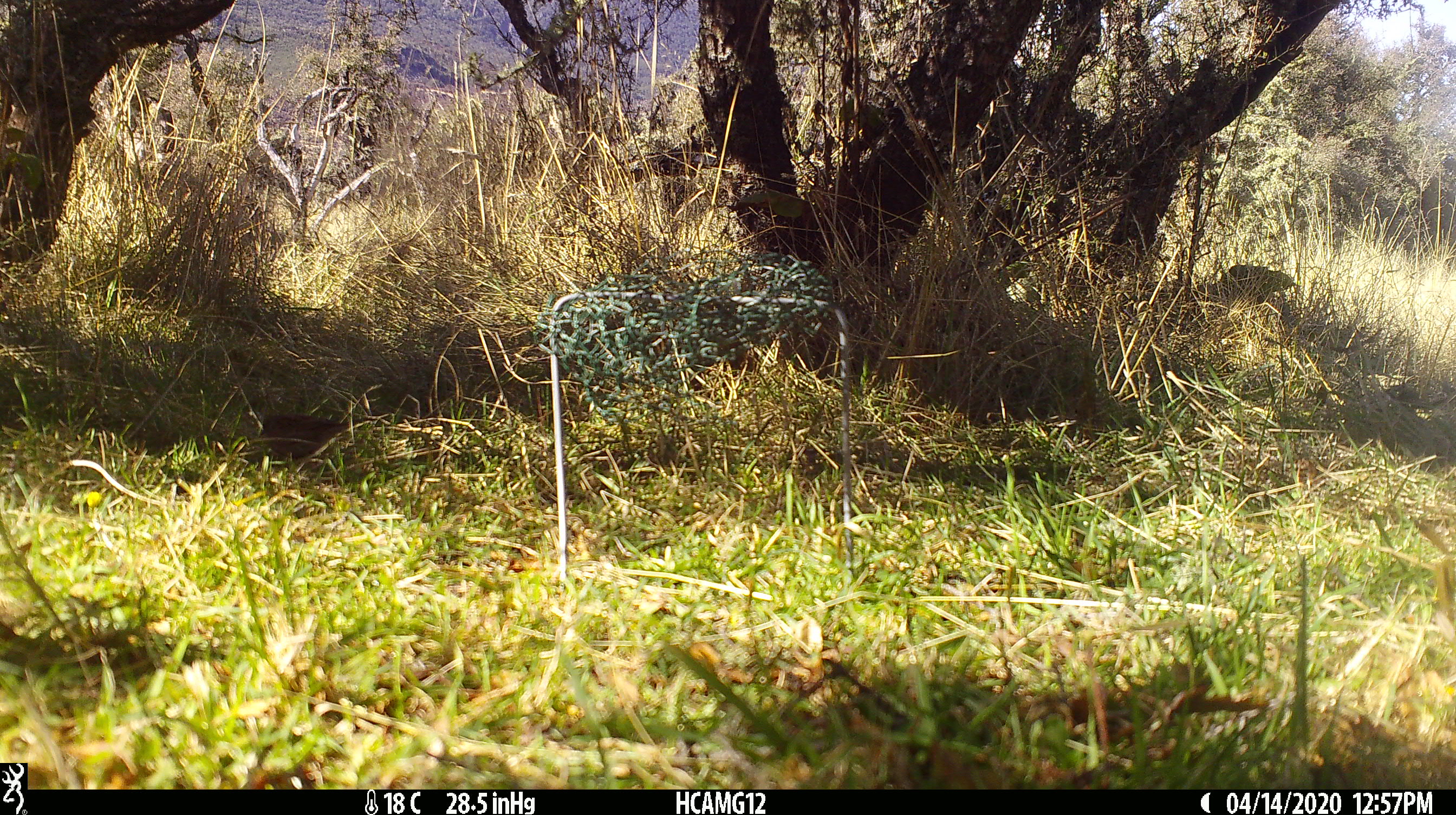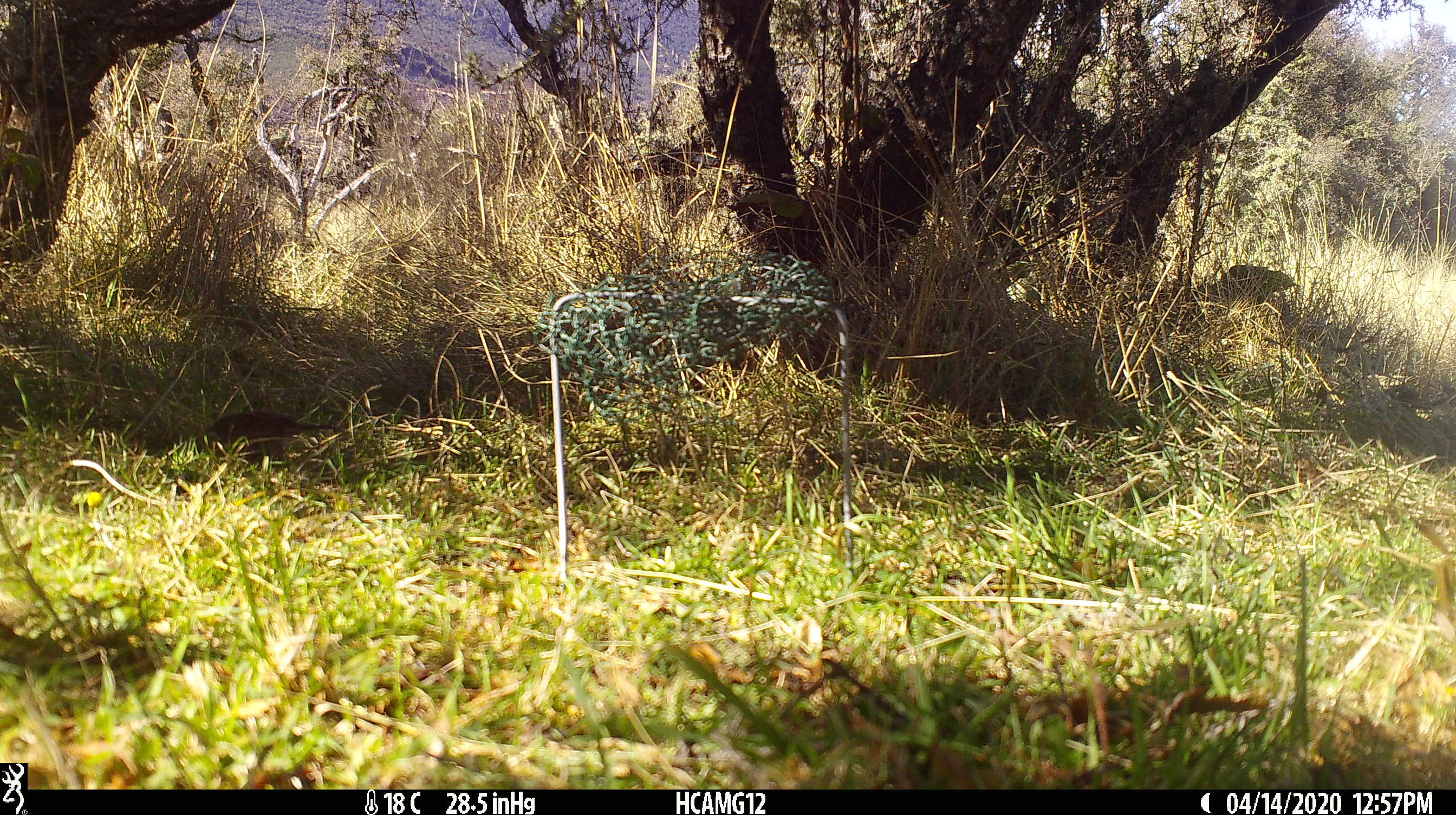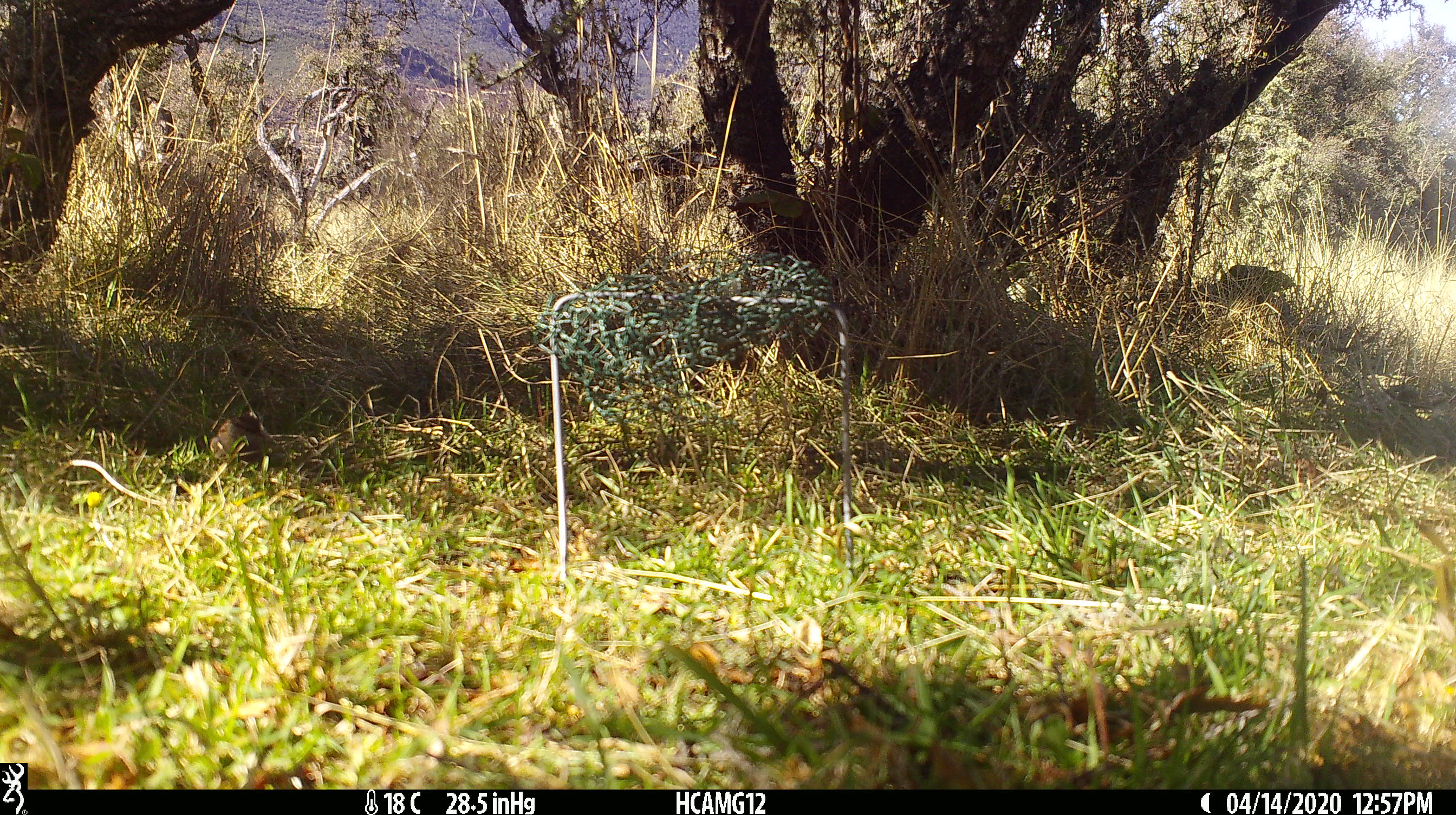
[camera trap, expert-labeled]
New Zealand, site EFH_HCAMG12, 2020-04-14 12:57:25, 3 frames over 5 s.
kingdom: Animalia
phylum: Chordata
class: Aves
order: Passeriformes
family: Turdidae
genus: Turdus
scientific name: Turdus merula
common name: eurasian blackbird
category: blackbird